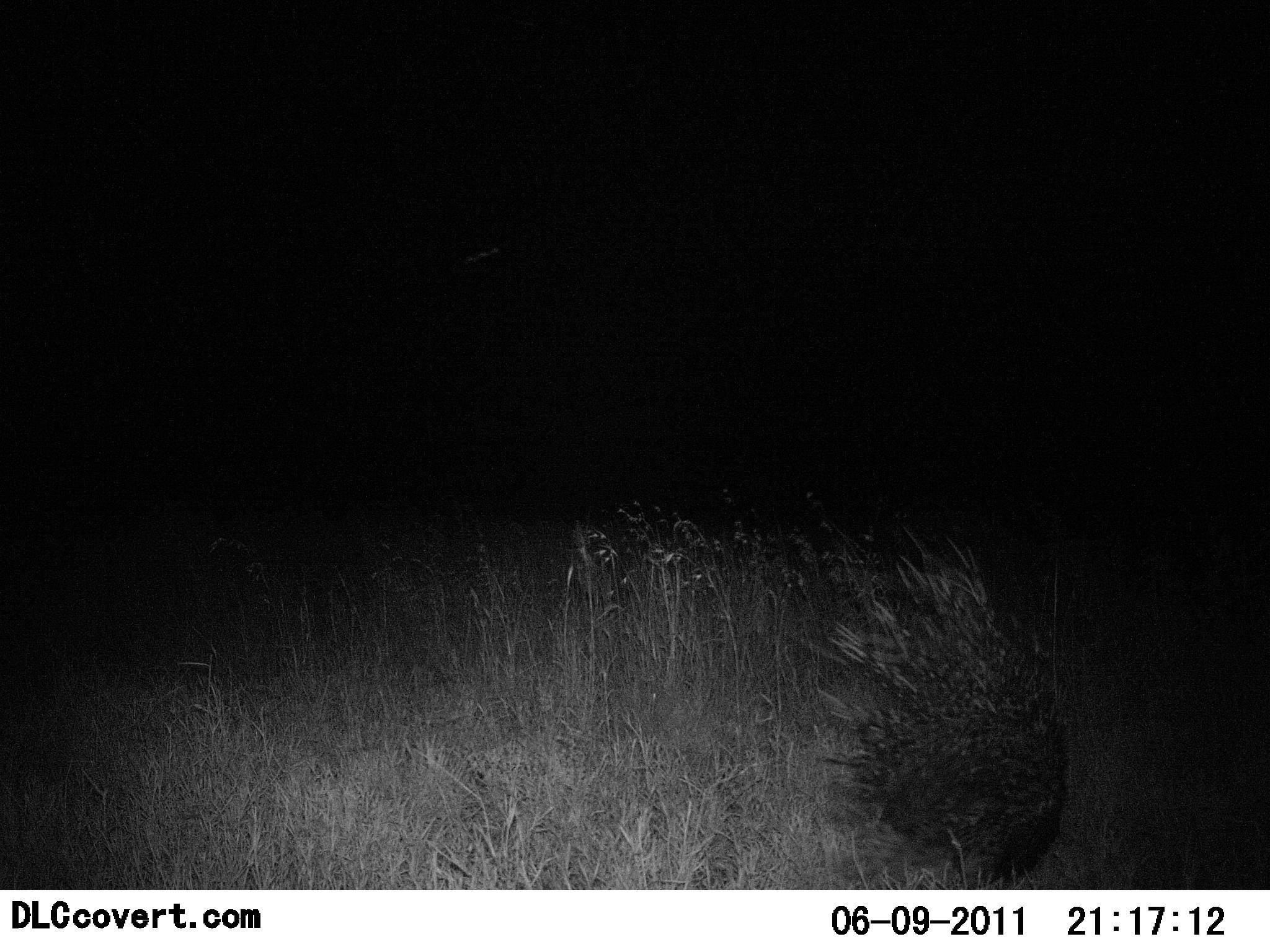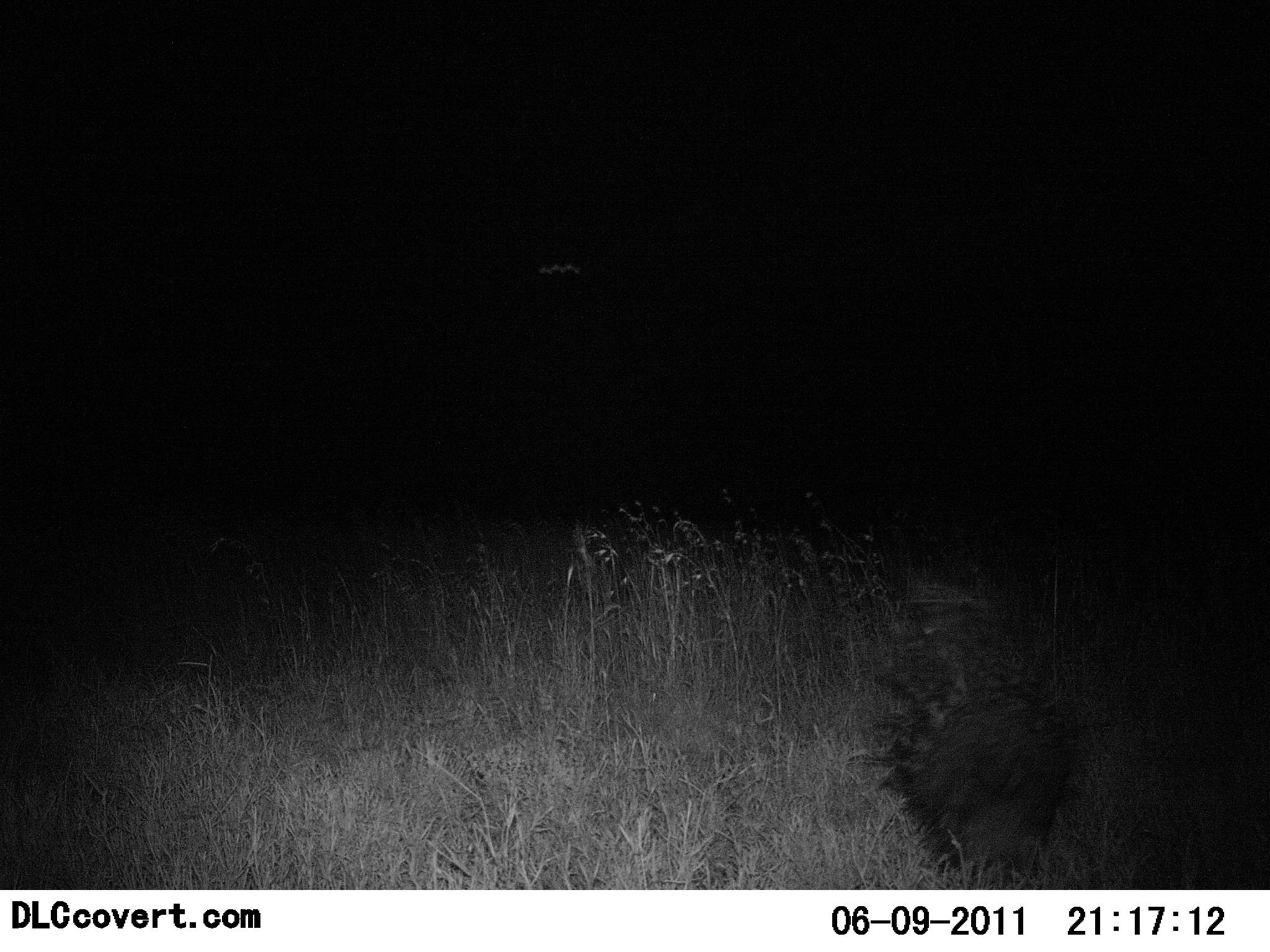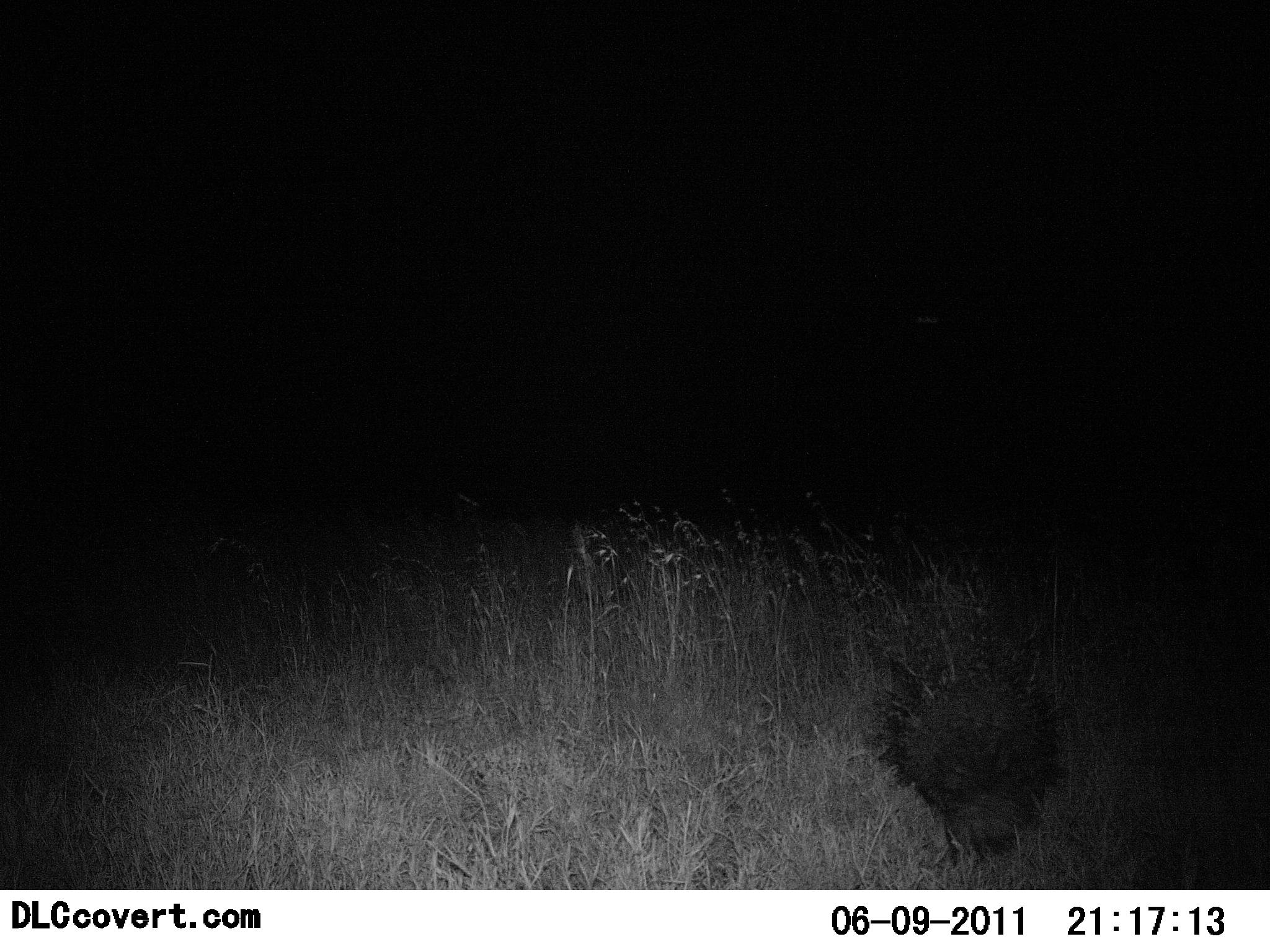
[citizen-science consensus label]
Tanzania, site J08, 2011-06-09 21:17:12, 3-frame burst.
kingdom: Animalia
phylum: Chordata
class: Mammalia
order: Rodentia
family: Hystricidae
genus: Hystrix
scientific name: Hystrix cristata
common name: crested porcupine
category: porcupine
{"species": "porcupine (crested porcupine) (Hystrix cristata)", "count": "1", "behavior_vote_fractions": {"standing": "20%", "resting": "0%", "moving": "80%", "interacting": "0%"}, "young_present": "0%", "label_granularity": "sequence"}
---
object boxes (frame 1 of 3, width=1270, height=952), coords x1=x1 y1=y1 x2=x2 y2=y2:
animal: x1=802 y1=522 x2=1073 y2=889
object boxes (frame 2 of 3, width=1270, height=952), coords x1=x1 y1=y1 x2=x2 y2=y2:
animal: x1=844 y1=564 x2=1084 y2=887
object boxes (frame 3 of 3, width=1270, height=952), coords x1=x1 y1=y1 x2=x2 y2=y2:
animal: x1=875 y1=615 x2=1073 y2=861